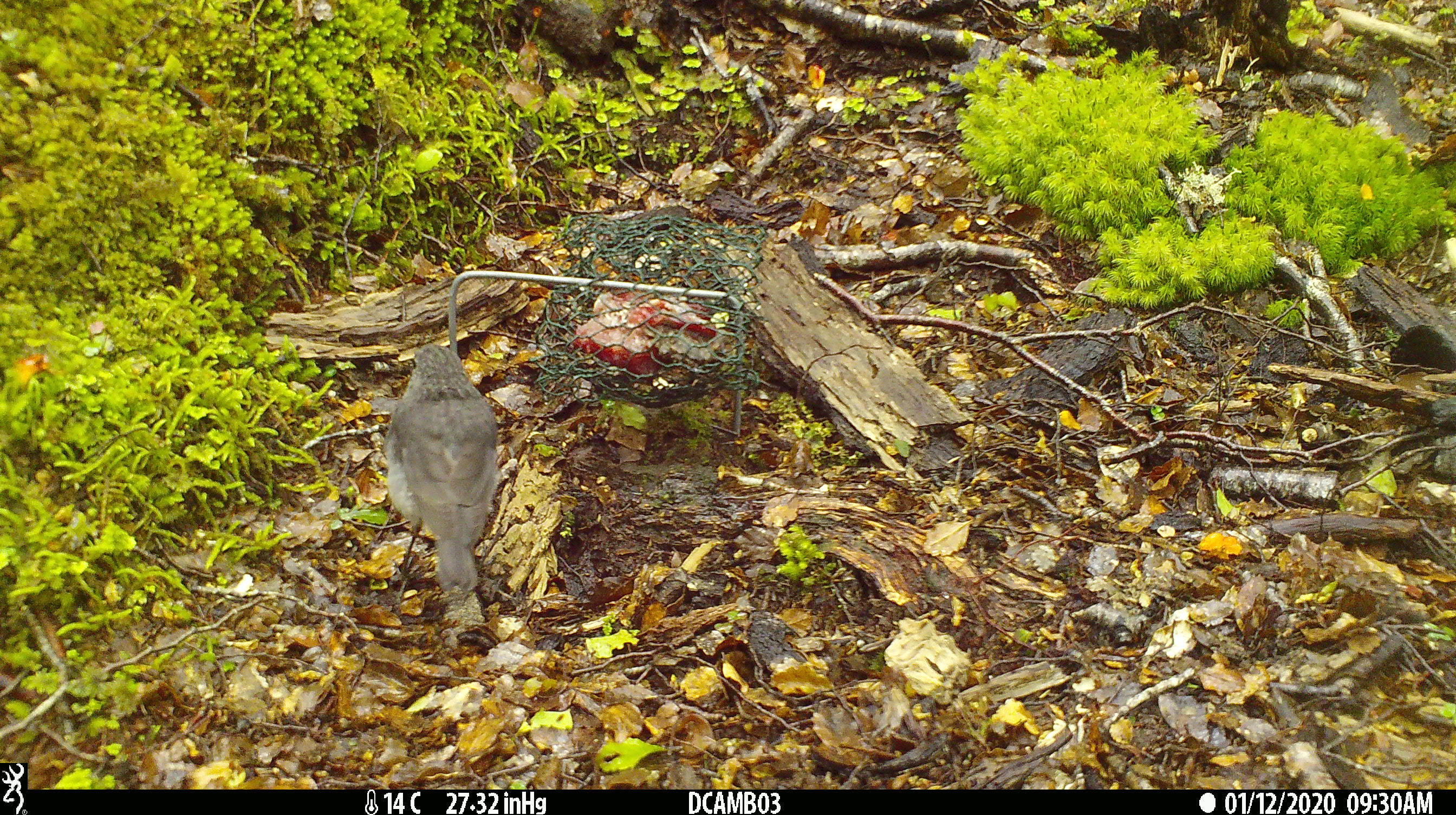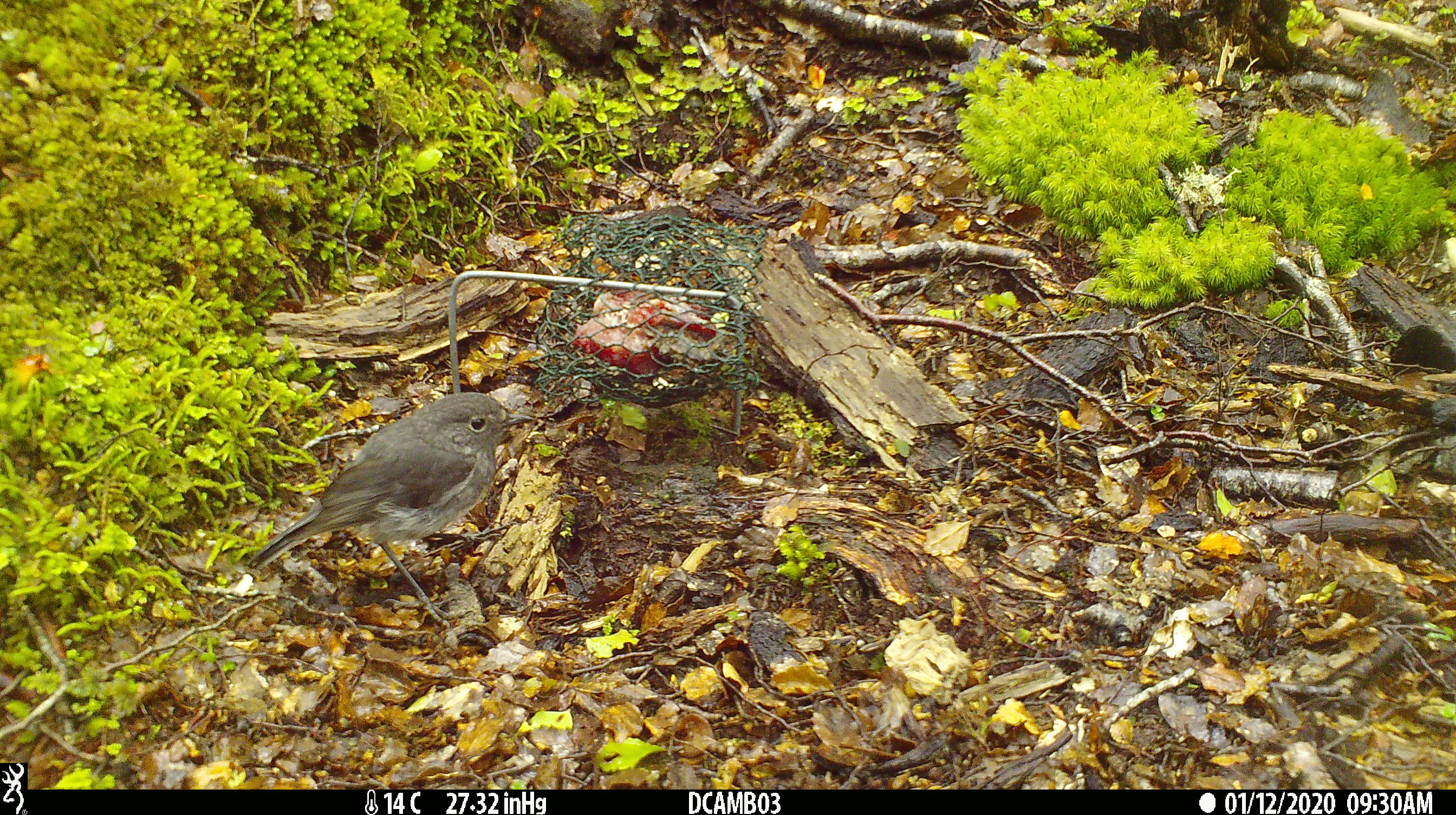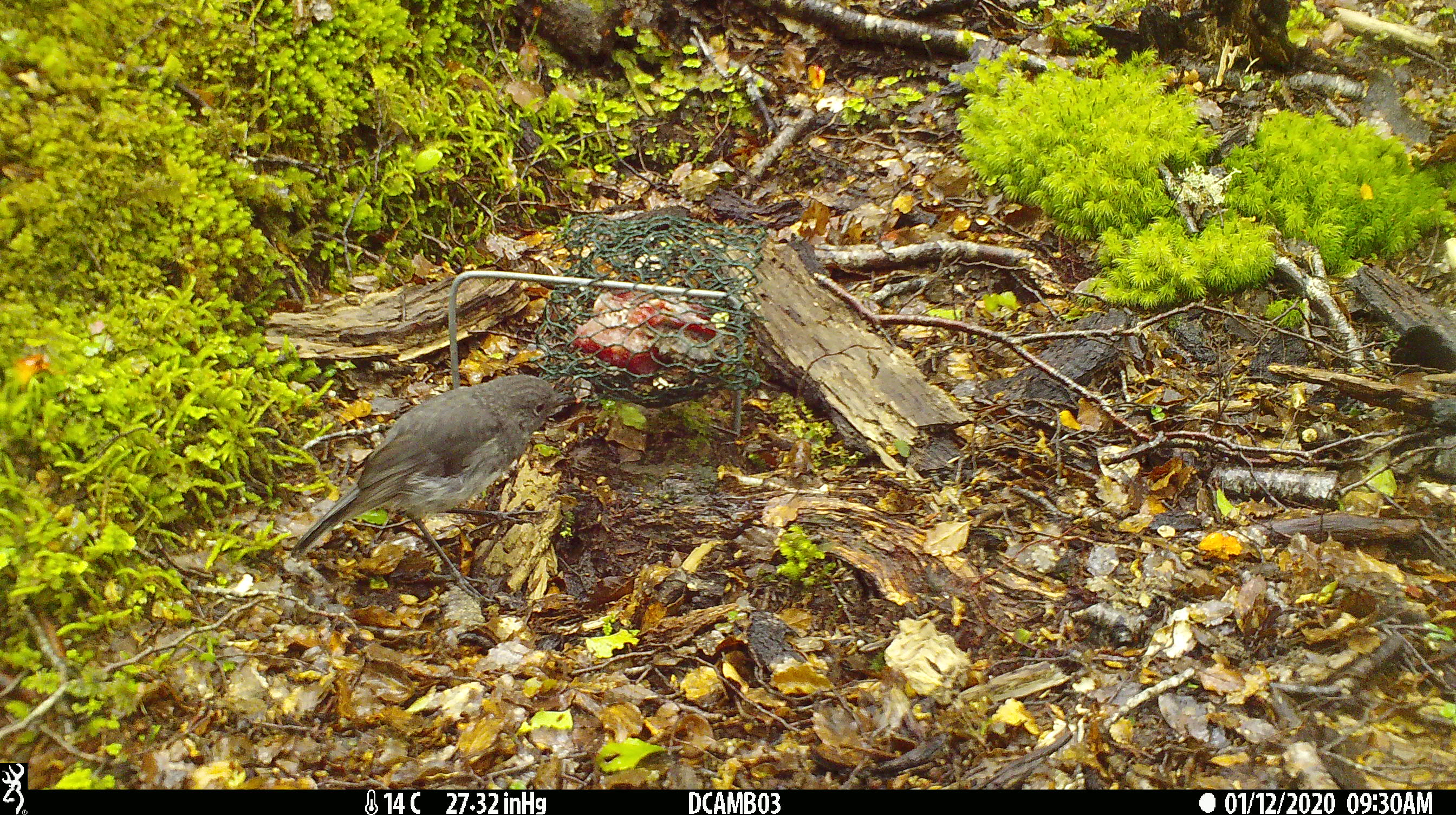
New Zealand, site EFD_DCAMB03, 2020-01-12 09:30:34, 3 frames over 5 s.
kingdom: Animalia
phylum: Chordata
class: Aves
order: Passeriformes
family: Petroicidae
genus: Petroica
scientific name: Petroica australis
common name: new zealand robin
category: robin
Robin (new zealand robin) (Petroica australis).